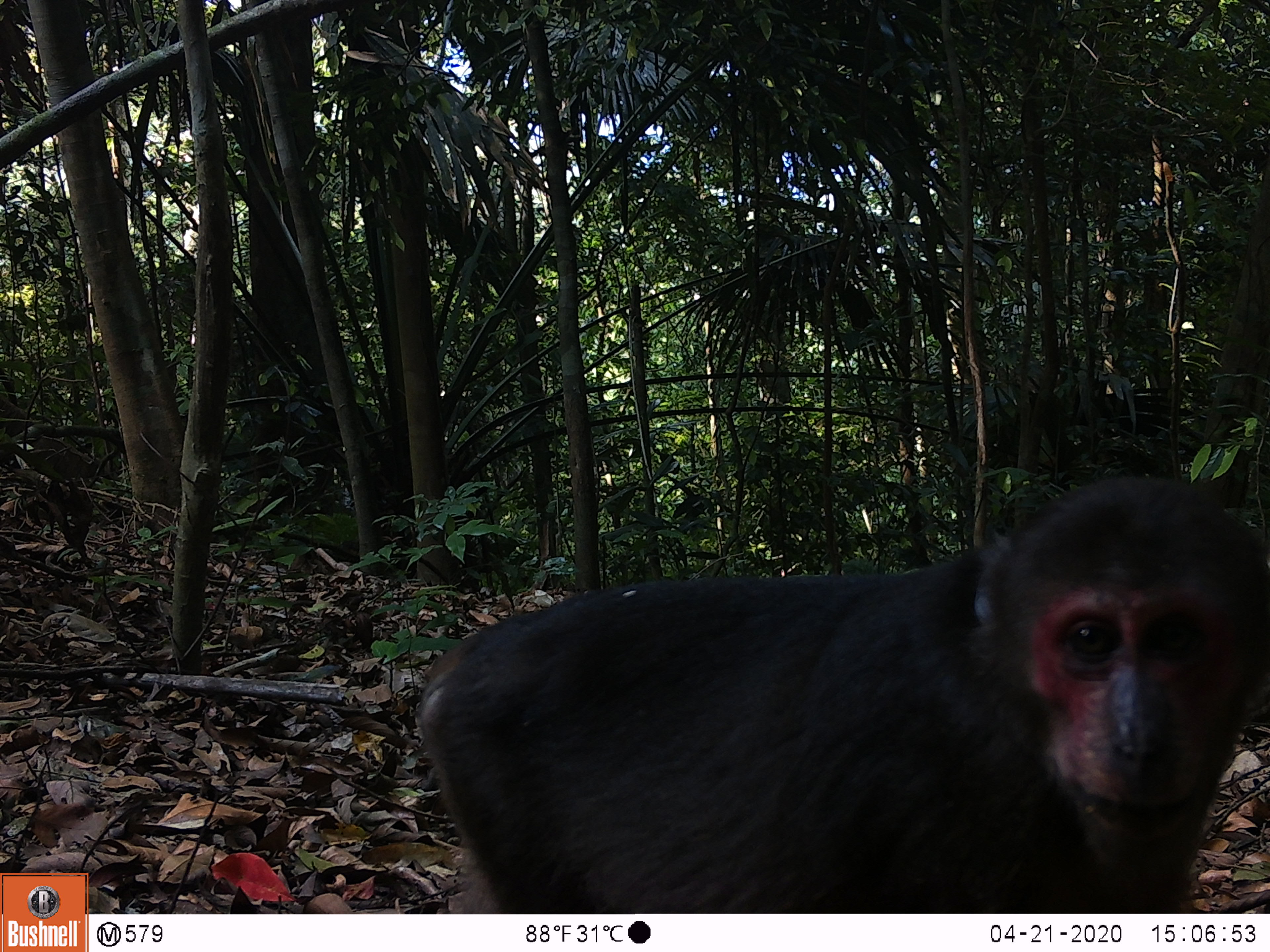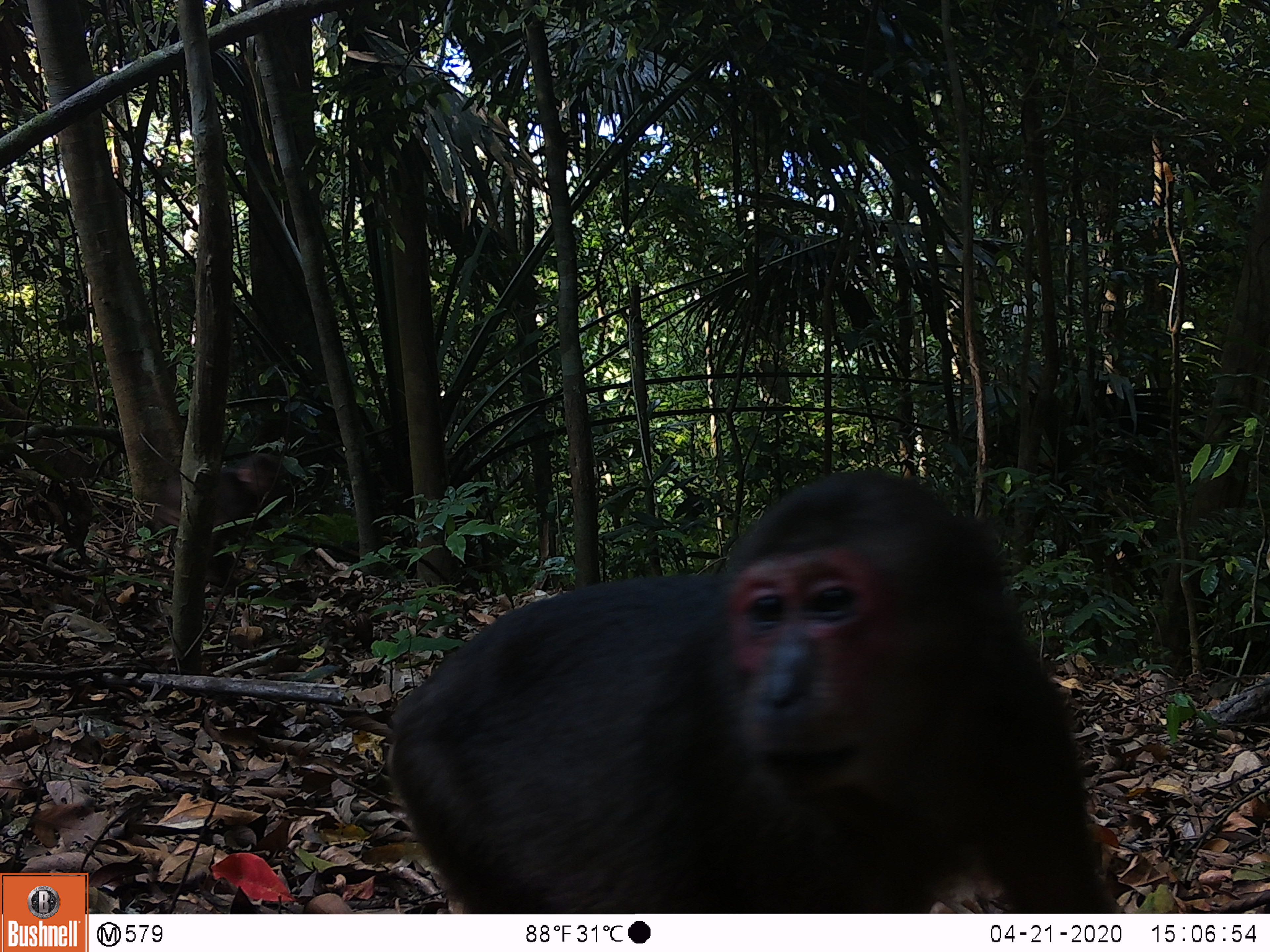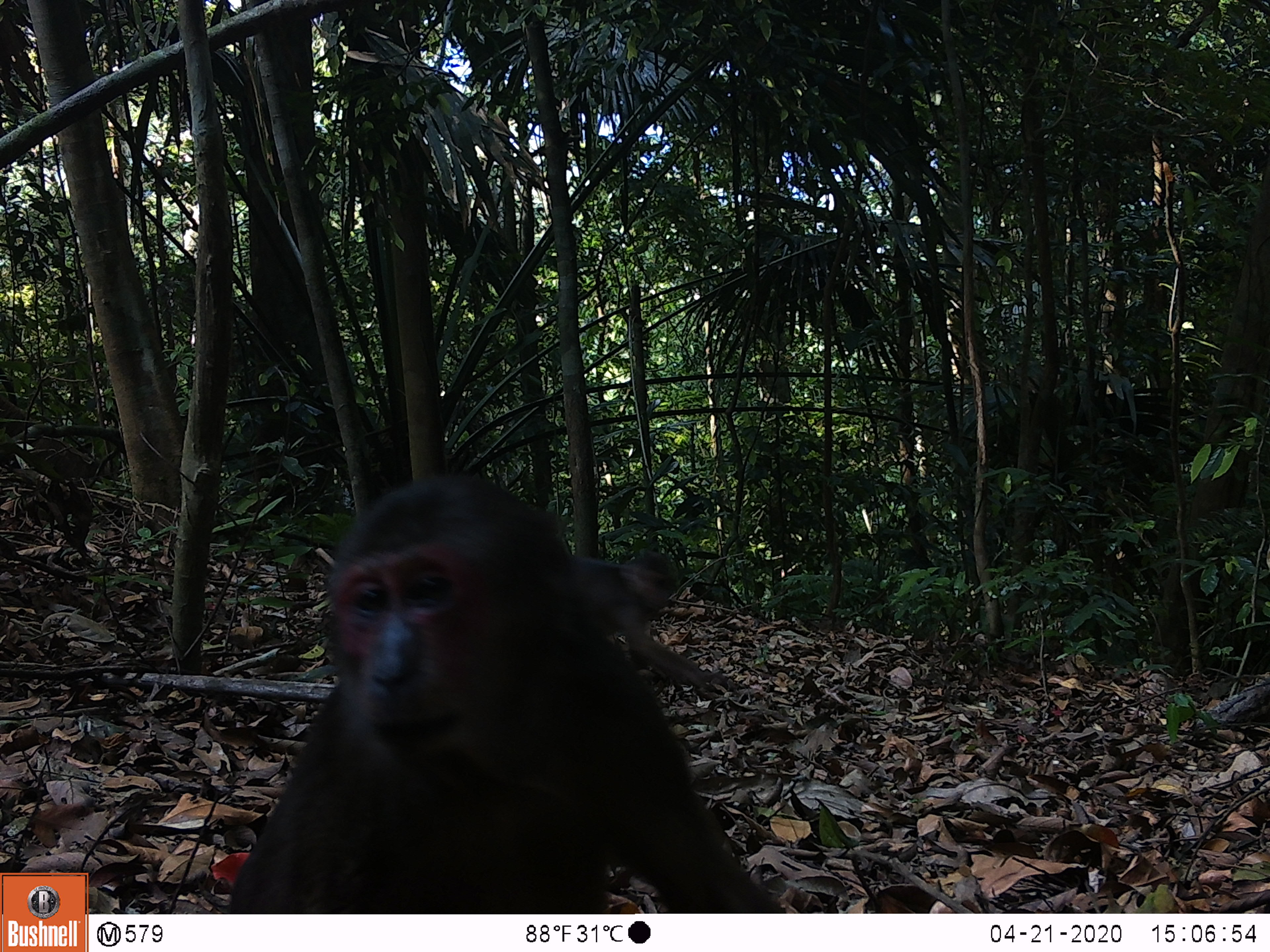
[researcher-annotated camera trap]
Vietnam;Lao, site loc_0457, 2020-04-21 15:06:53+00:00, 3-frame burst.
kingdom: Animalia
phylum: Chordata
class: Mammalia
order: Primates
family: Cercopithecidae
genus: Macaca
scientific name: Macaca arctoides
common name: stump-tailed macaque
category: stump tailed macaque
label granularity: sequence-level